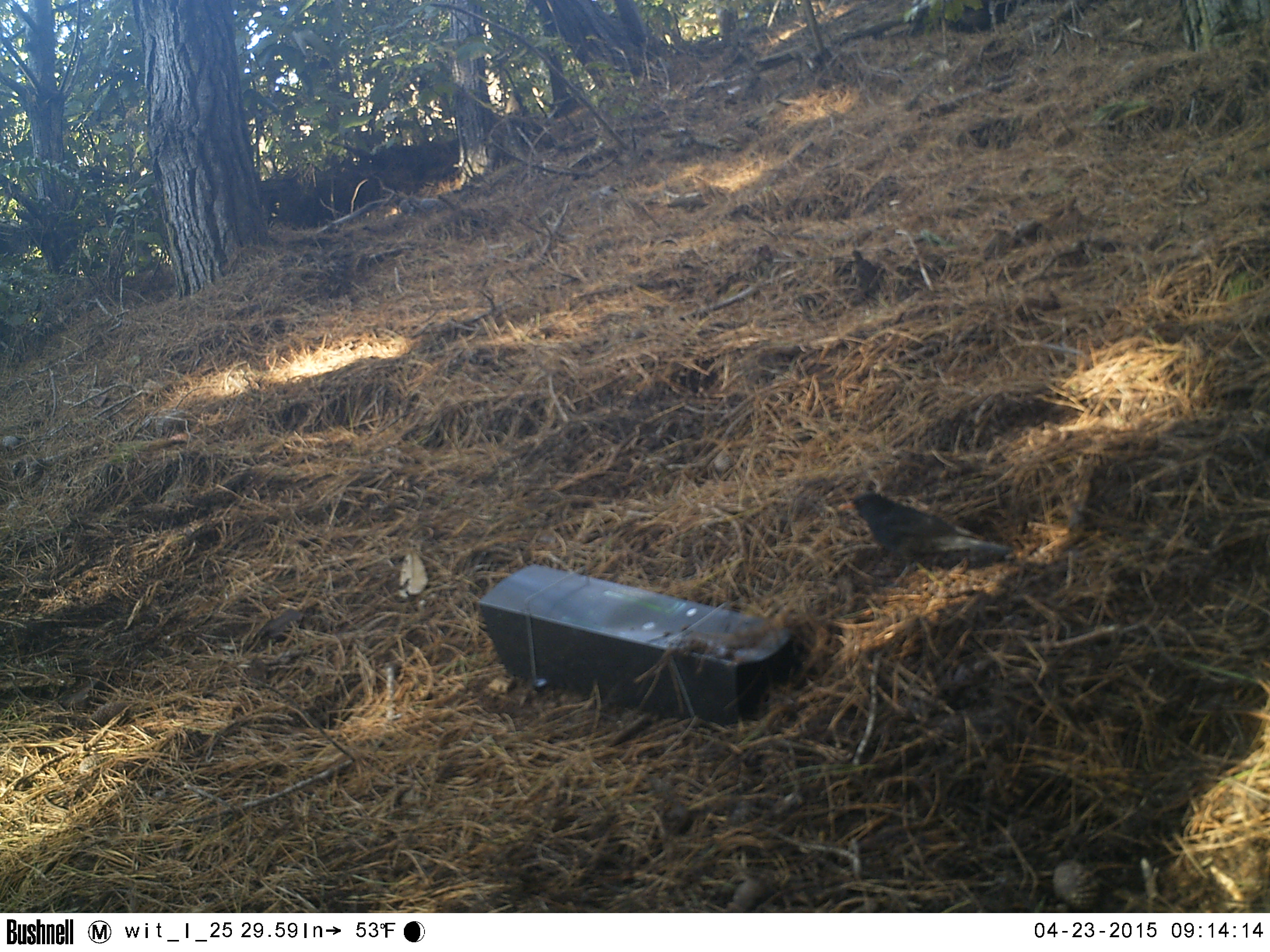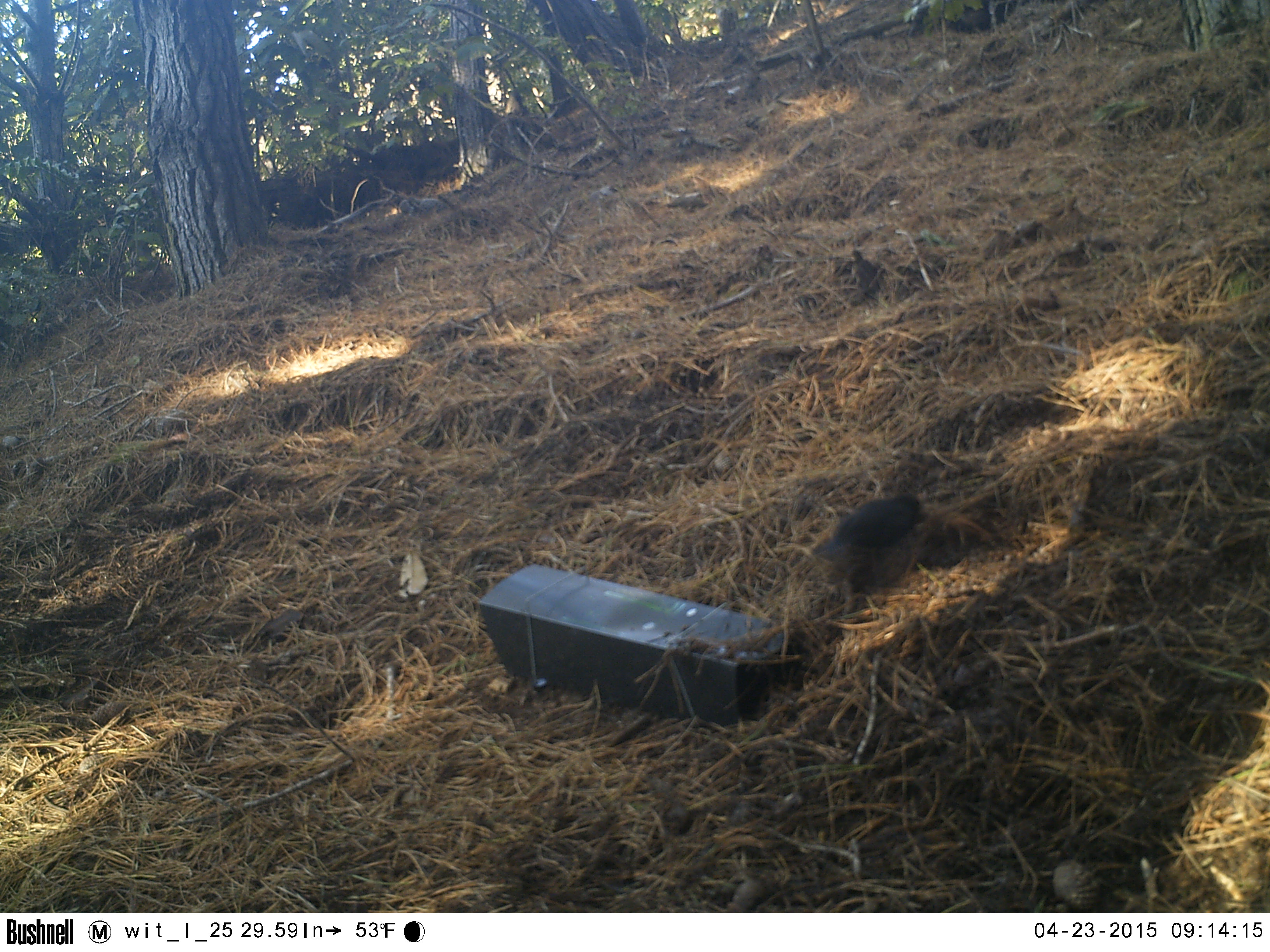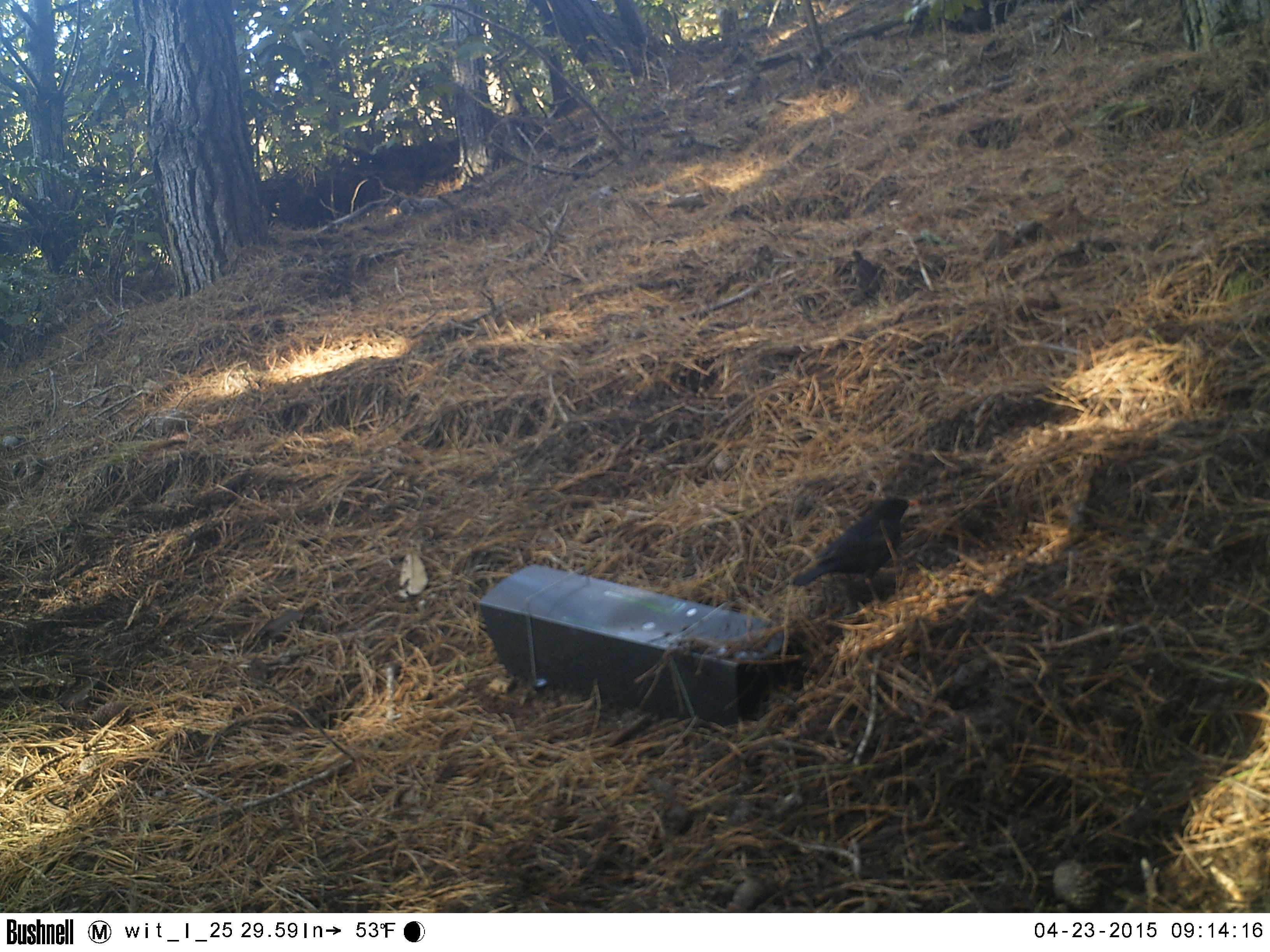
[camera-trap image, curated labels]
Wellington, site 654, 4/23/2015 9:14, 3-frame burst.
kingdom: Animalia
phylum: Chordata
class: Aves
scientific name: Aves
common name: bird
Bird (Aves).